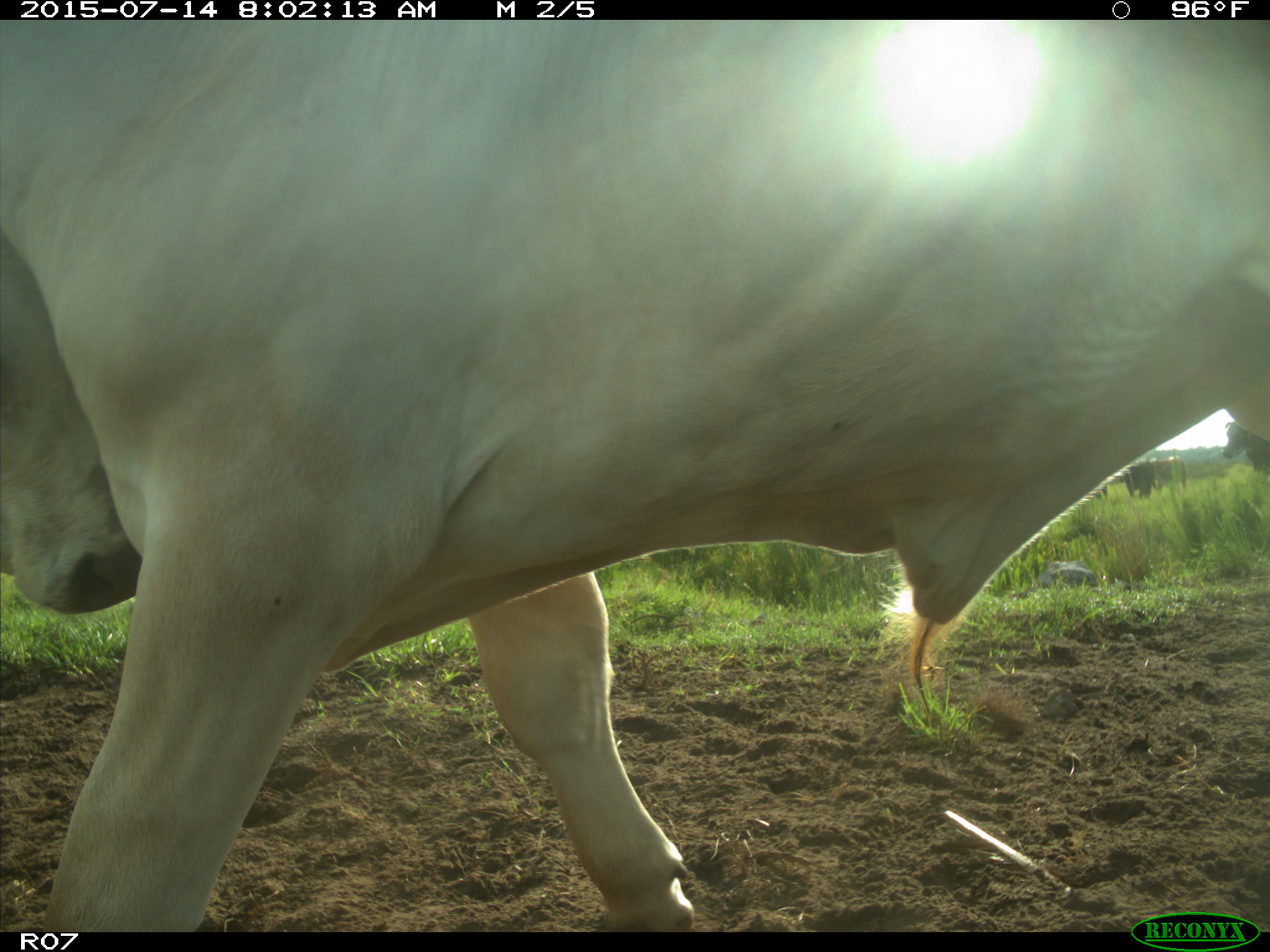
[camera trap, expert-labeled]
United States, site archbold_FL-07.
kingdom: Animalia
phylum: Chordata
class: Mammalia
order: Artiodactyla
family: Bovidae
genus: Bos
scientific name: Bos taurus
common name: domestic cow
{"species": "Bos taurus (domestic cow)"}